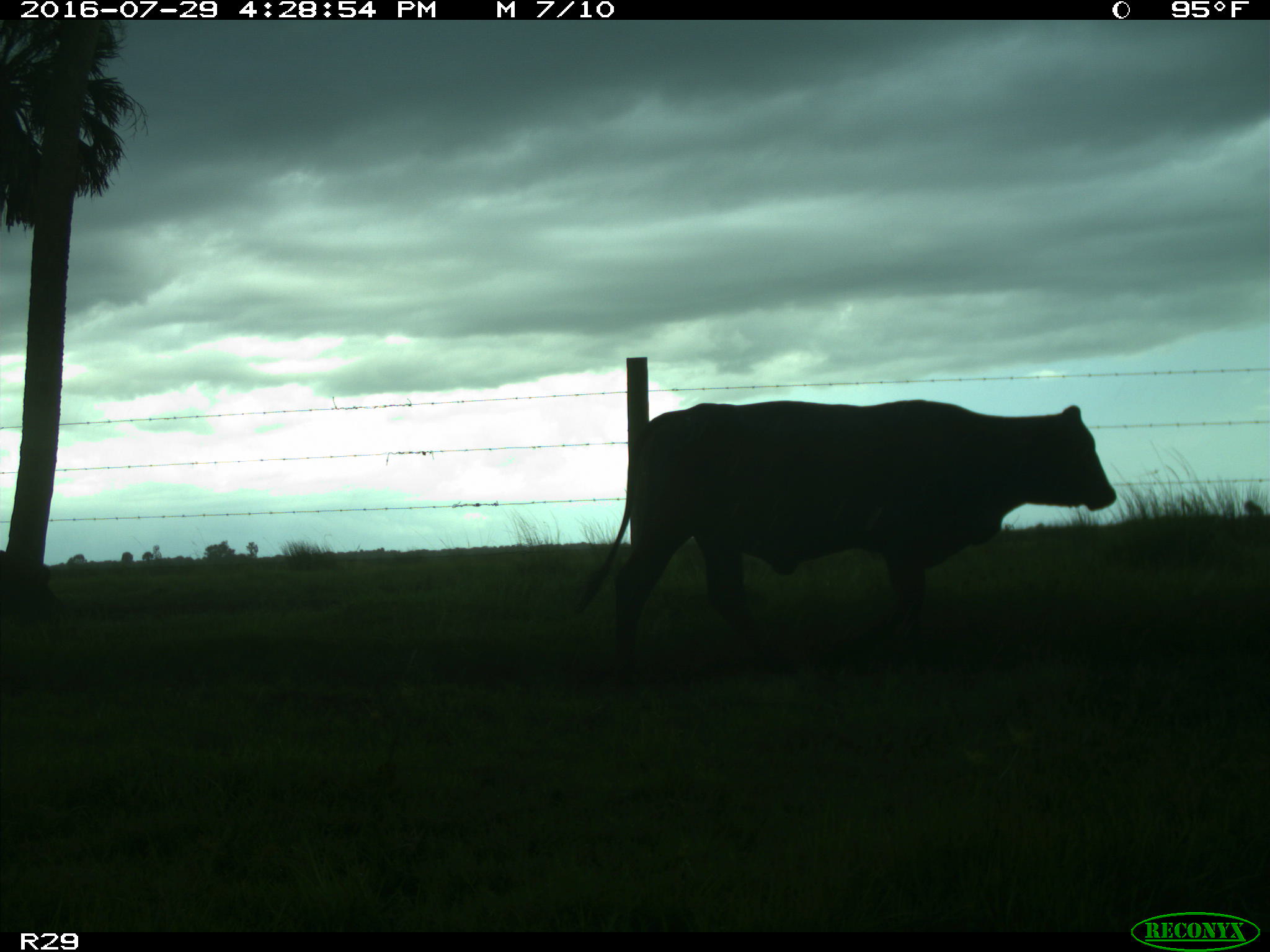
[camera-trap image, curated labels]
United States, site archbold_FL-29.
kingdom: Animalia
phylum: Chordata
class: Mammalia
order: Artiodactyla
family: Bovidae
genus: Bos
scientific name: Bos taurus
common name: domestic cow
Bos taurus (domestic cow).